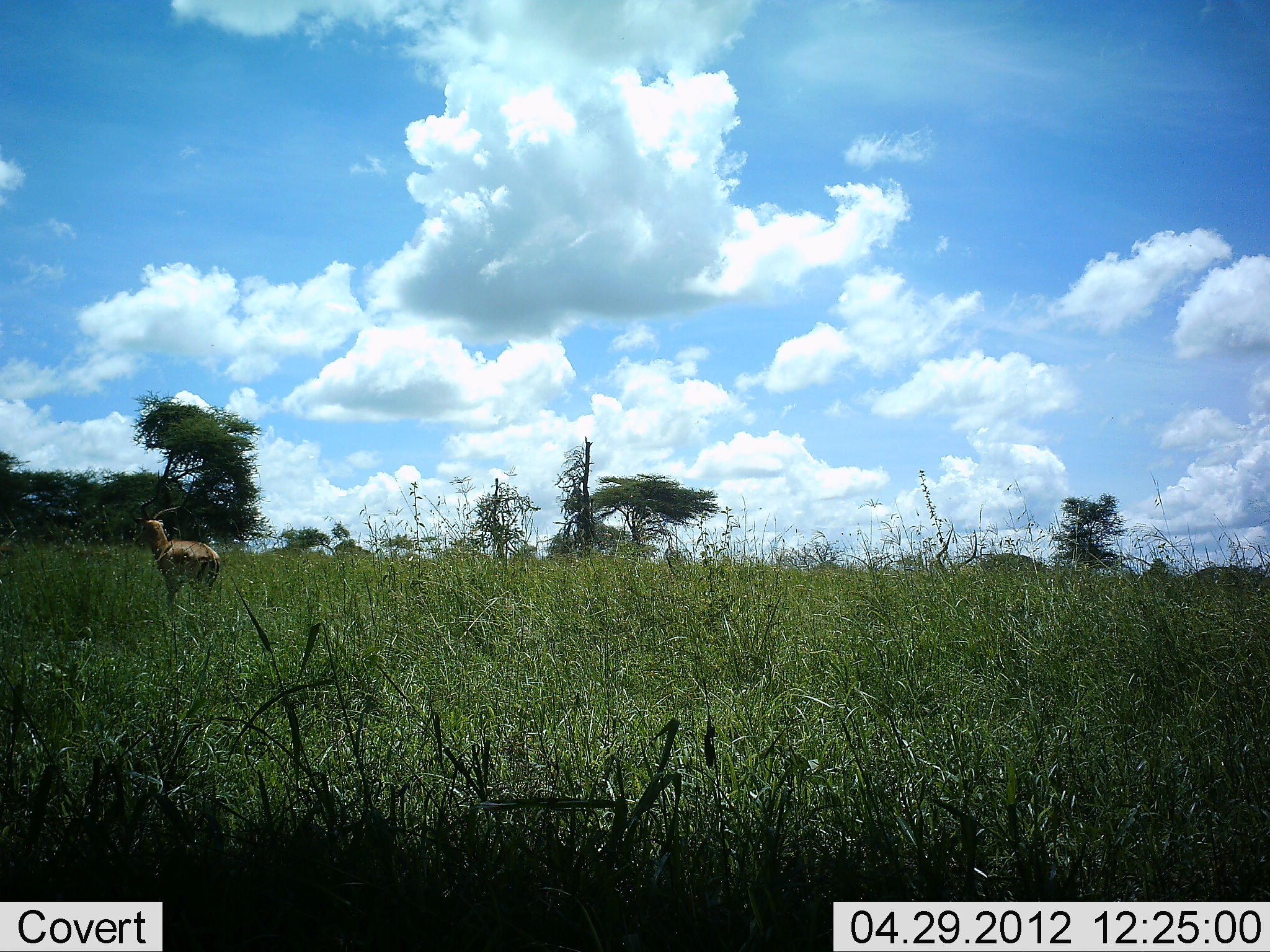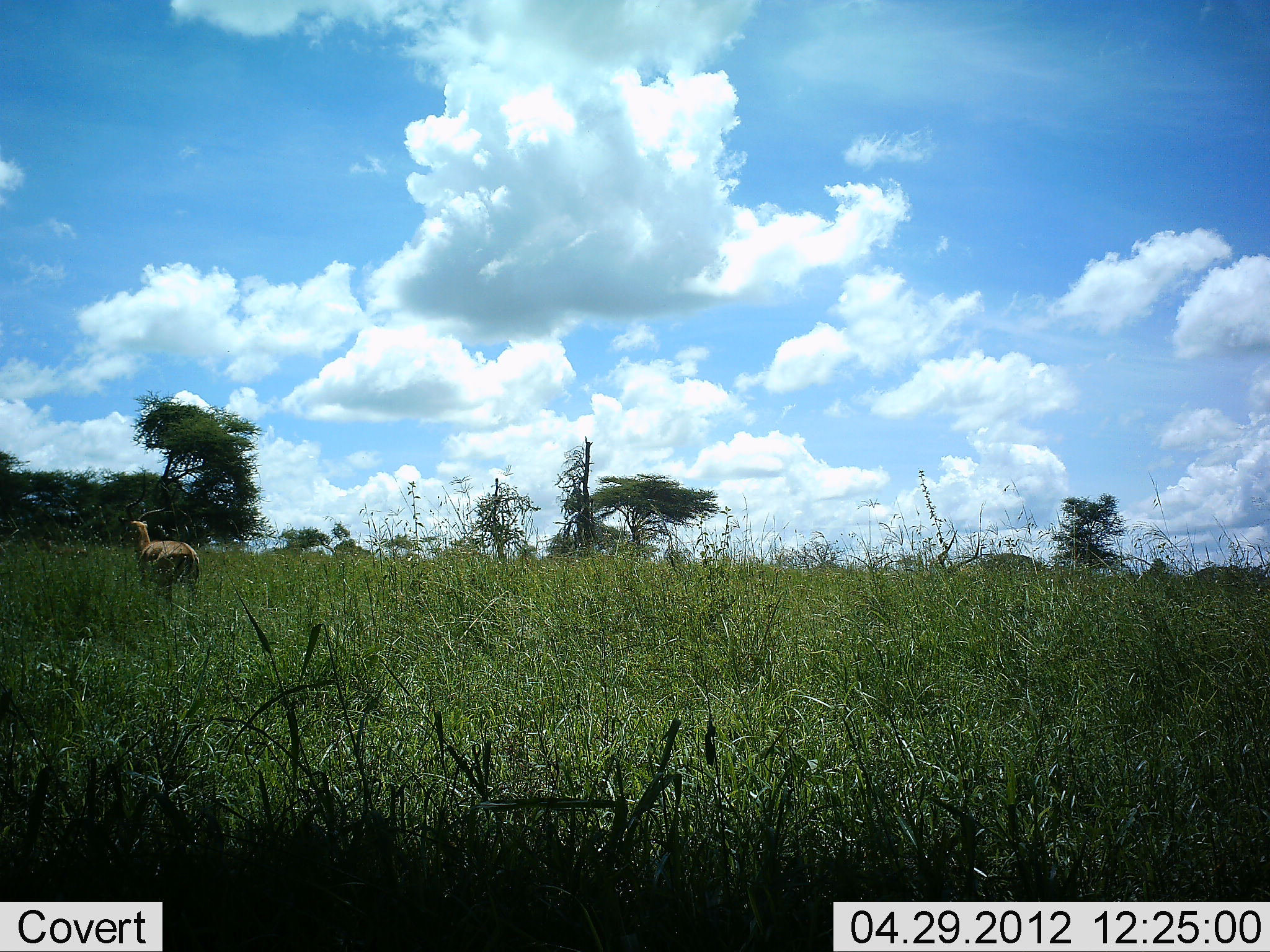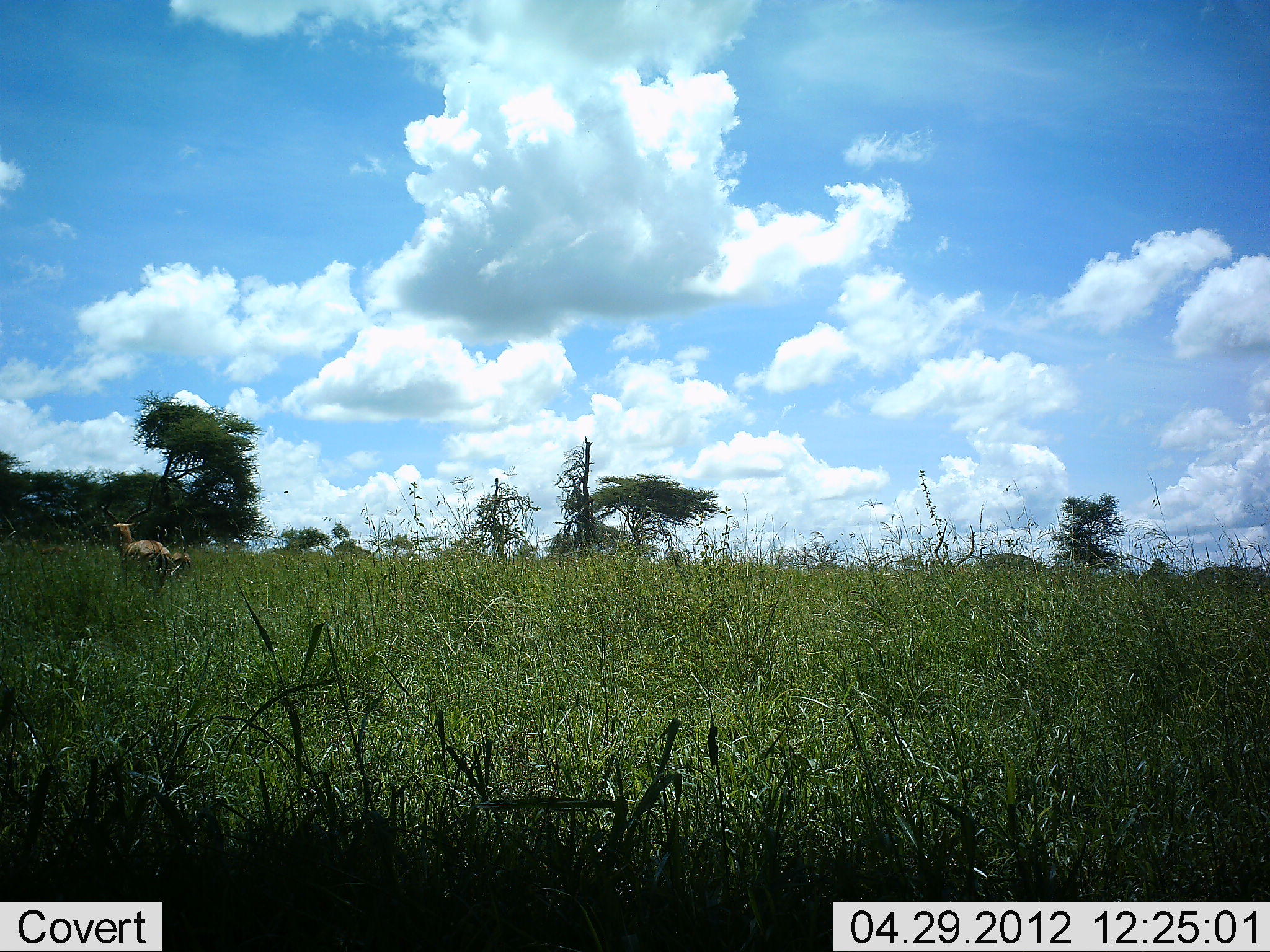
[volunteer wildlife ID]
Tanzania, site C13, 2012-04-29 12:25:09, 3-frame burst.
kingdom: Animalia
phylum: Chordata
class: Mammalia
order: Artiodactyla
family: Bovidae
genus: Aepyceros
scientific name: Aepyceros melampus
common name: impala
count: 1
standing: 23%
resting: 0%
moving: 92%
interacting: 0%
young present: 0%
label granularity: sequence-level